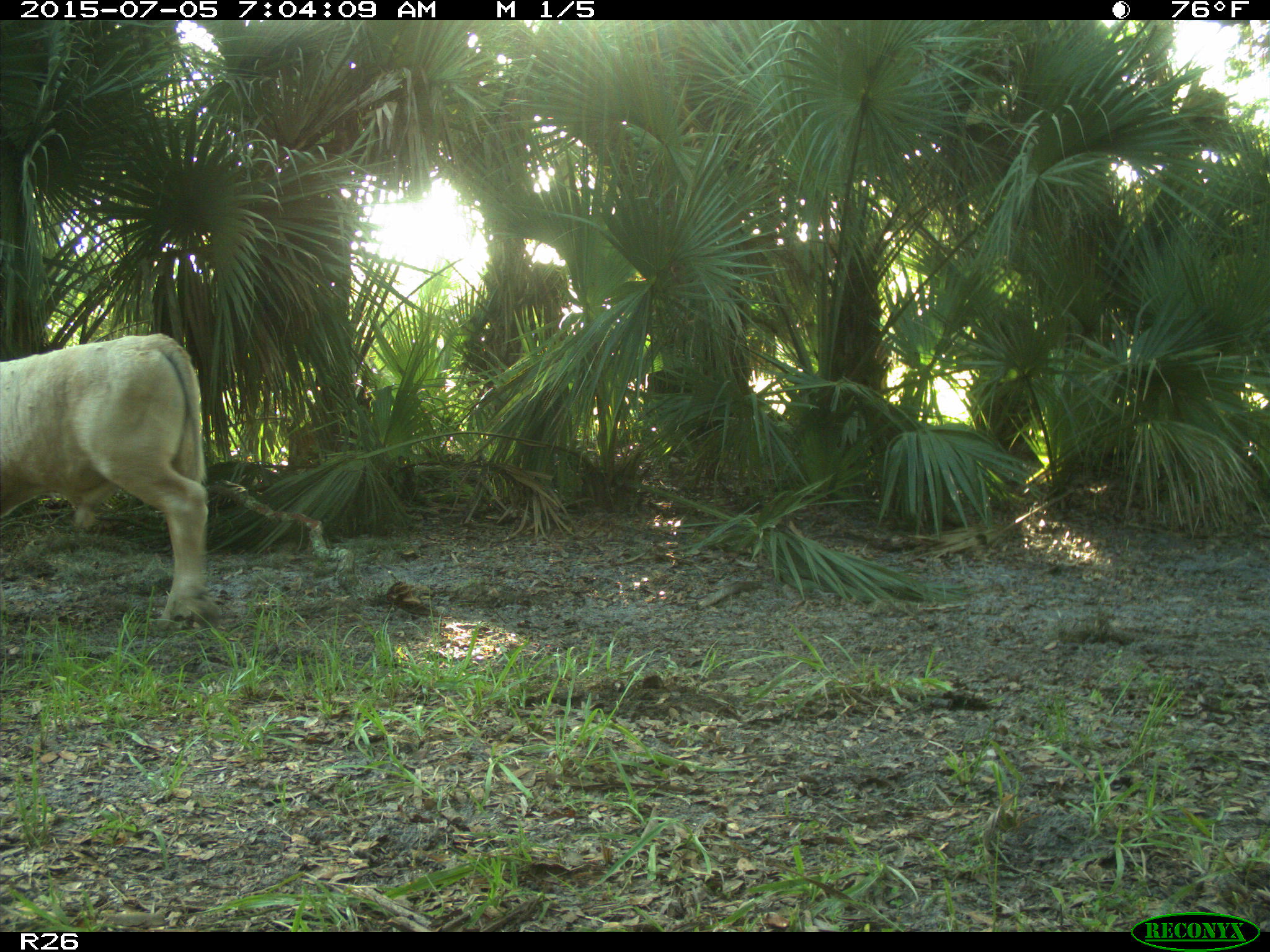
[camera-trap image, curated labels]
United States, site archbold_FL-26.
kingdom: Animalia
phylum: Chordata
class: Mammalia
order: Artiodactyla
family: Bovidae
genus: Bos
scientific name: Bos taurus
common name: domestic cow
Bos taurus (domestic cow).